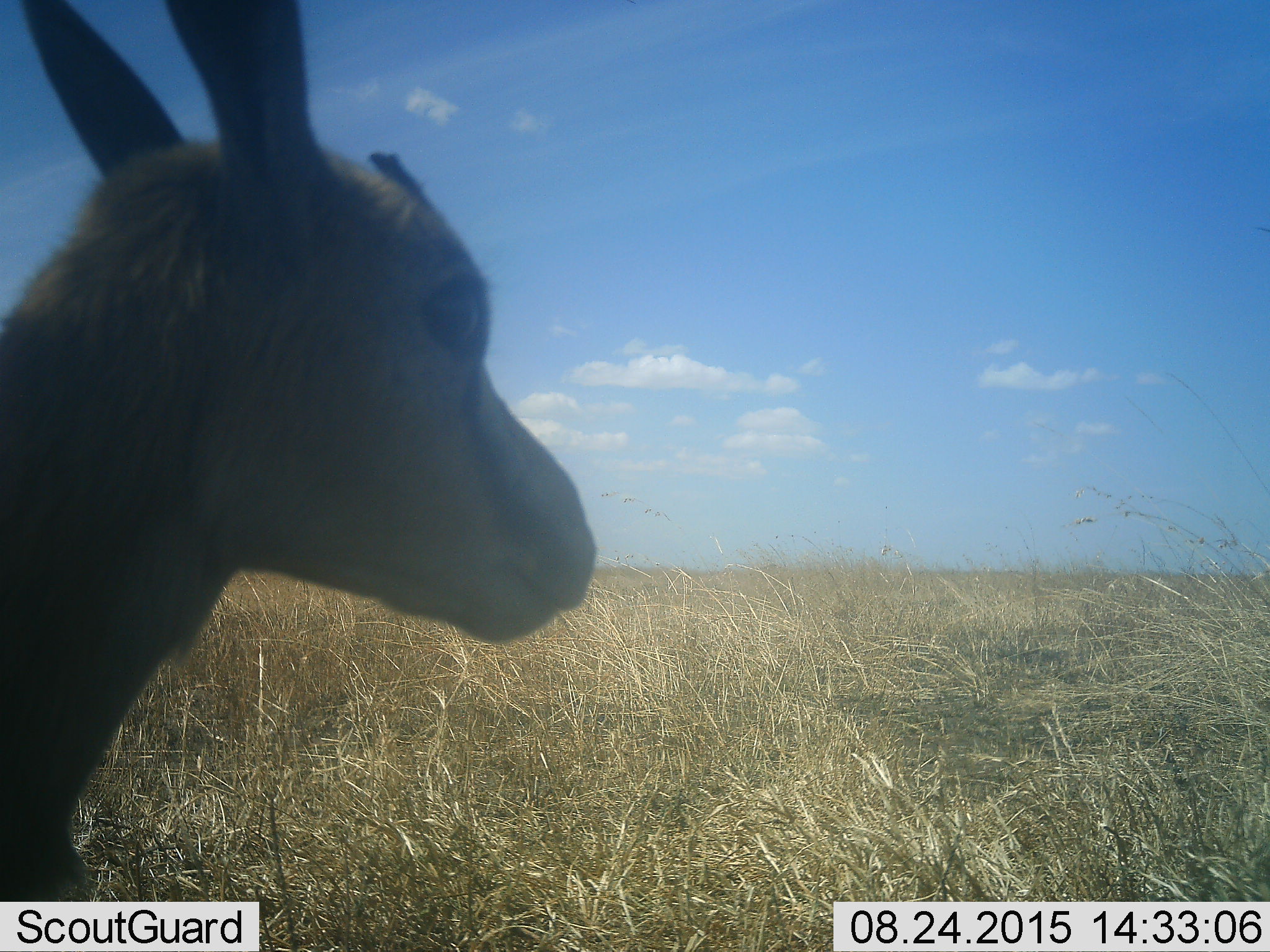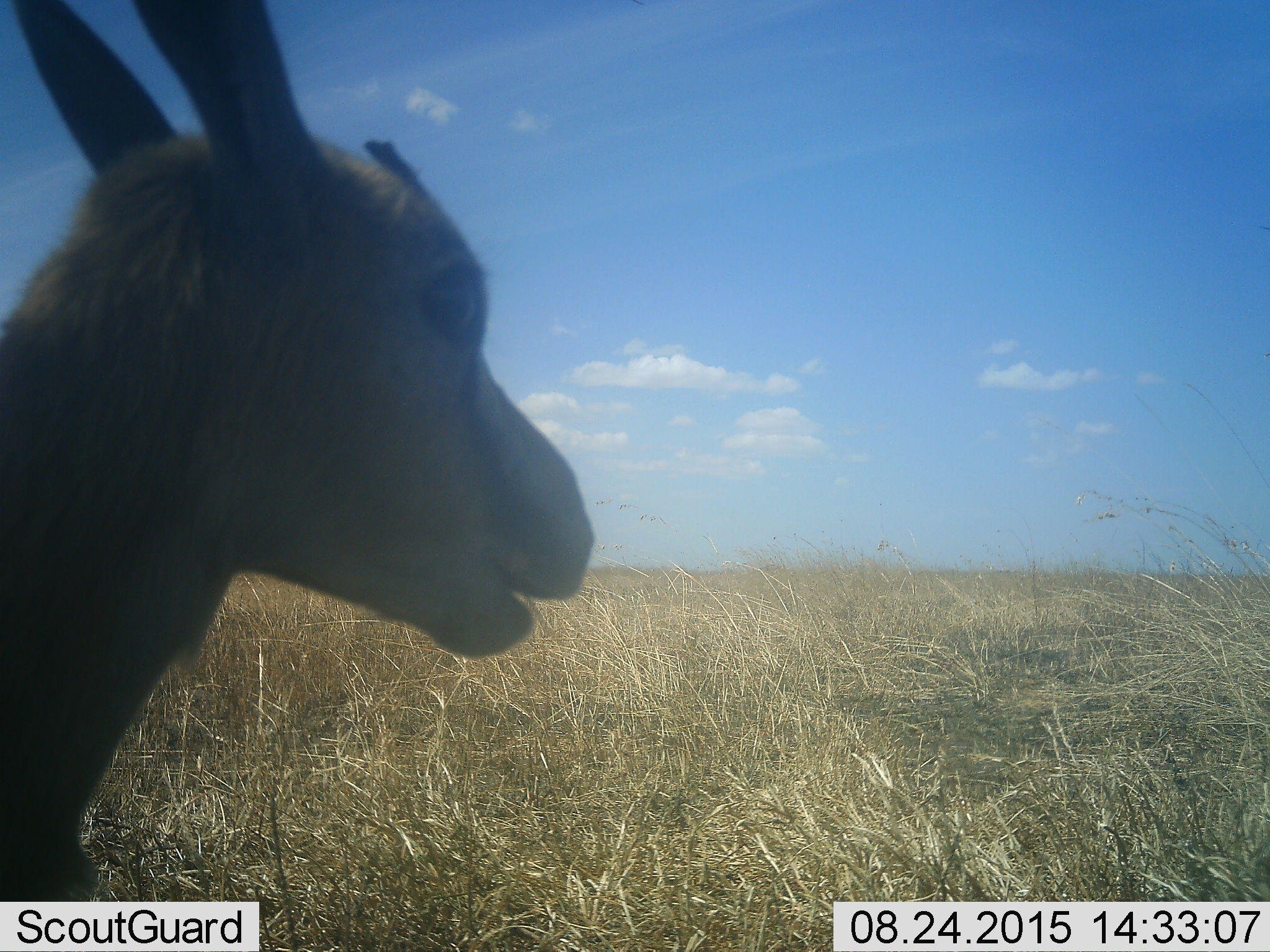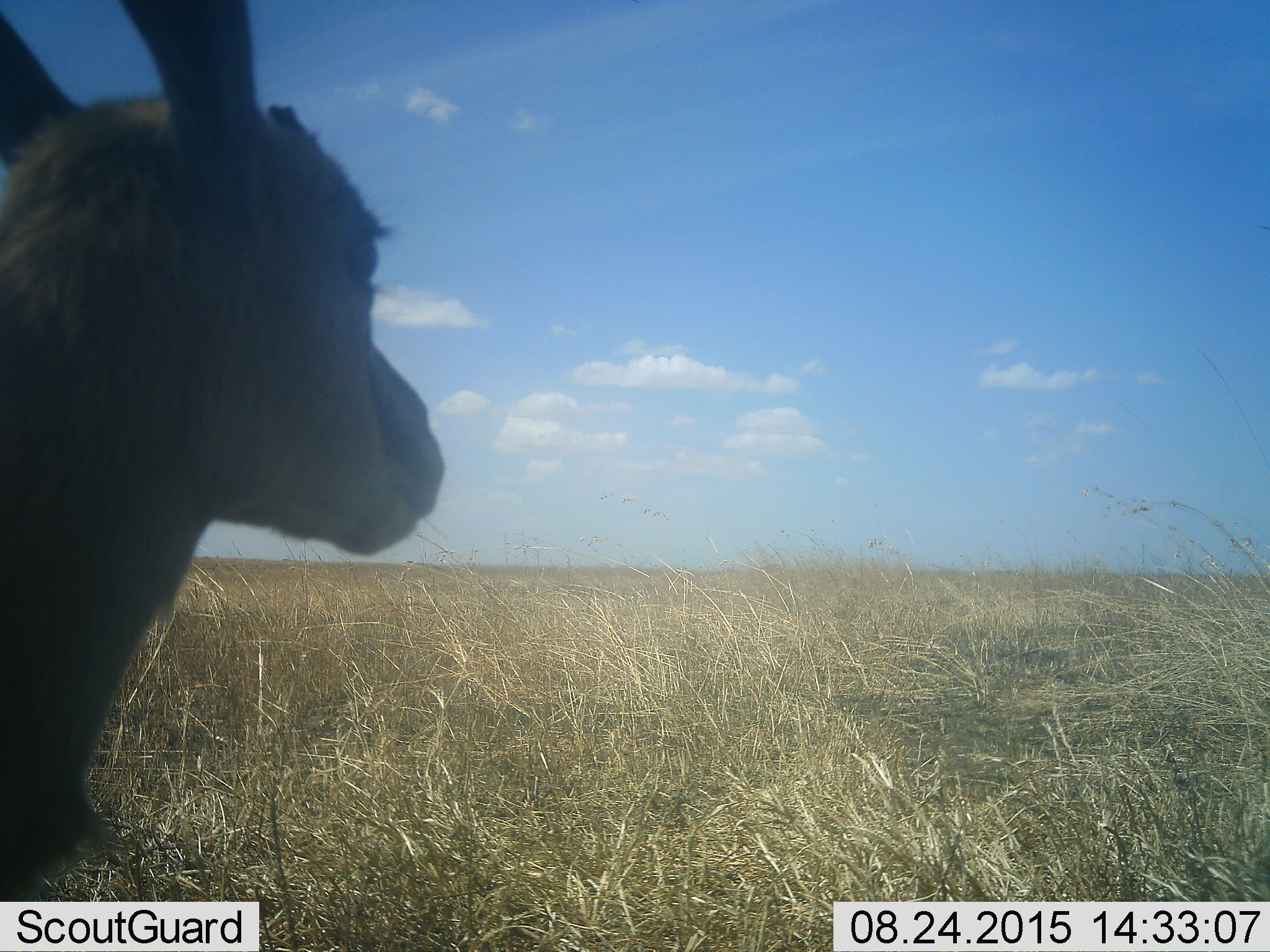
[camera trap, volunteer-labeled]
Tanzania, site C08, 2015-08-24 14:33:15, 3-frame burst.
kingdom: Animalia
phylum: Chordata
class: Mammalia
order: Artiodactyla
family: Bovidae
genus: Eudorcas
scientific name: Eudorcas thomsonii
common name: thomson's gazelle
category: gazellethomsons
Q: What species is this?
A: Gazellethomsons (thomson's gazelle) (Eudorcas thomsonii).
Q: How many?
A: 1.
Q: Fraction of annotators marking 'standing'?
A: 93%.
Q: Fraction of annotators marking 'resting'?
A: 0%.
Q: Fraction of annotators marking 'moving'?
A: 7%.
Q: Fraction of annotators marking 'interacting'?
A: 0%.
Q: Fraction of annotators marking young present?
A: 7%.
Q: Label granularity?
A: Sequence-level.